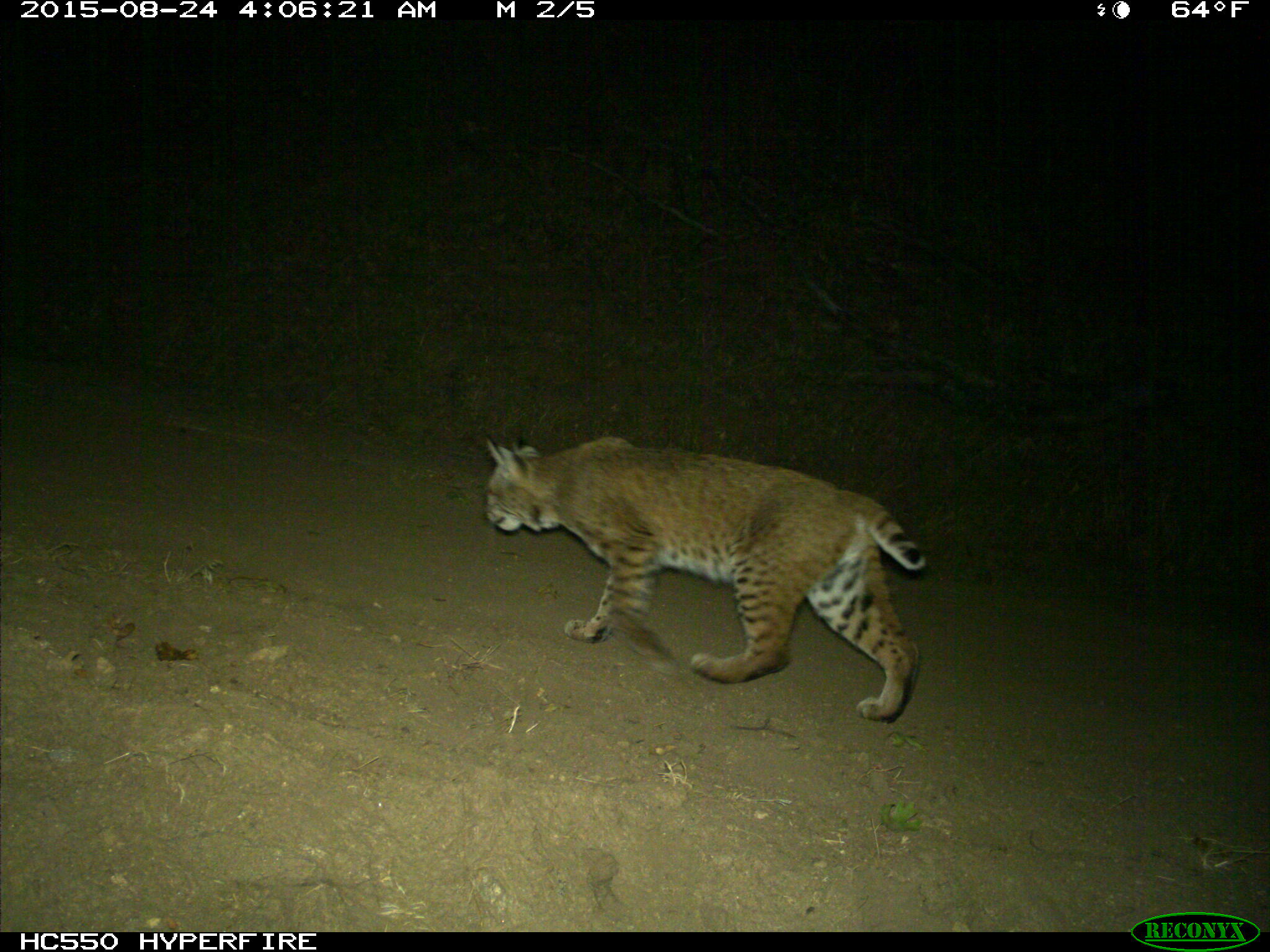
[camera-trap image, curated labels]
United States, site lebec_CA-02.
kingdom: Animalia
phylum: Chordata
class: Mammalia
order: Carnivora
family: Felidae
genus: Lynx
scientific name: Lynx rufus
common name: bobcat